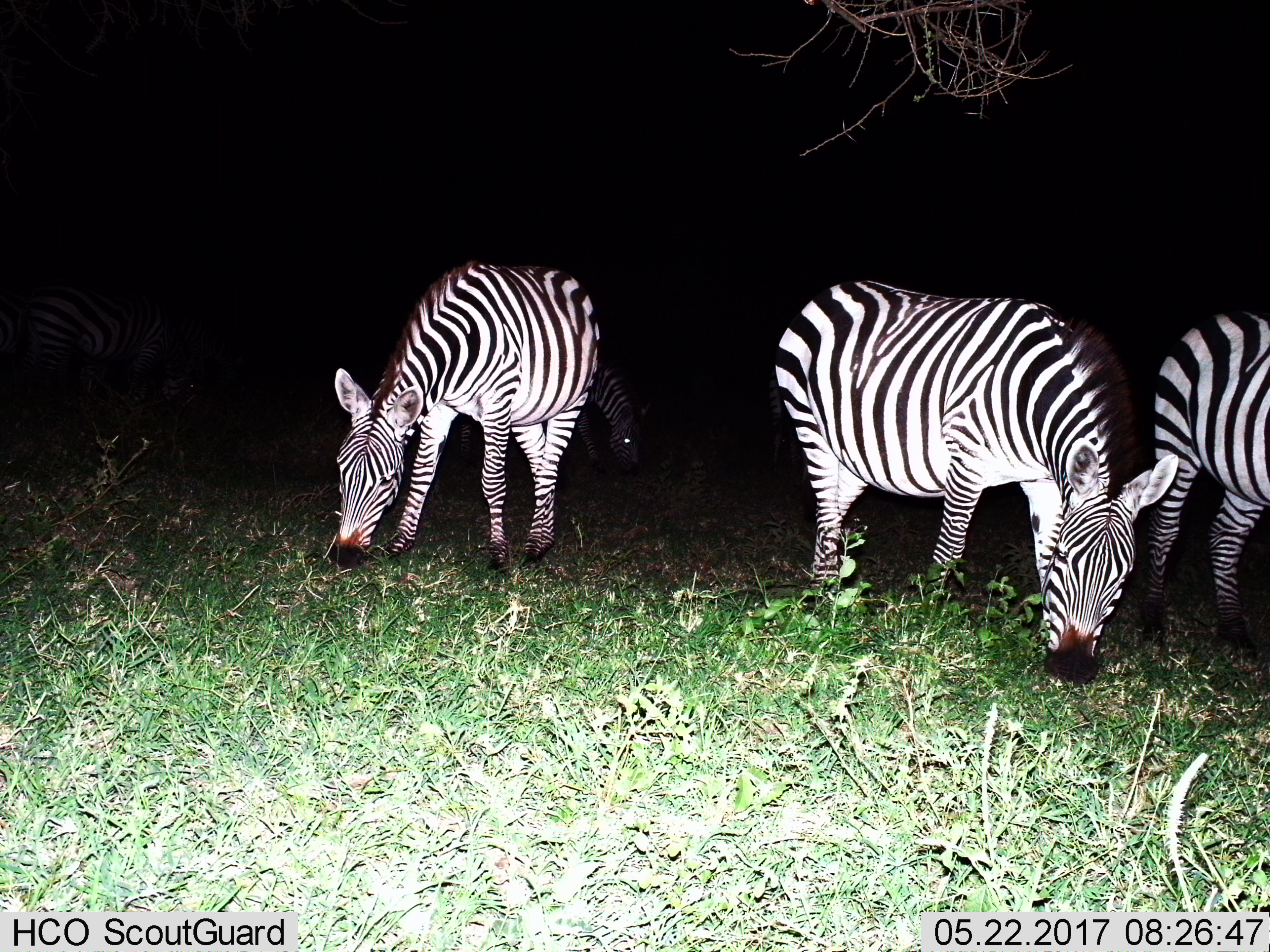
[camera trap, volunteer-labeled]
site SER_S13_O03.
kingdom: Animalia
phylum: Chordata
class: Mammalia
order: Perissodactyla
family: Equidae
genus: Equus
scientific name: Equus quagga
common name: plains zebra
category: zebraplains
Zebraplains (plains zebra) (Equus quagga), count 4. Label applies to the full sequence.